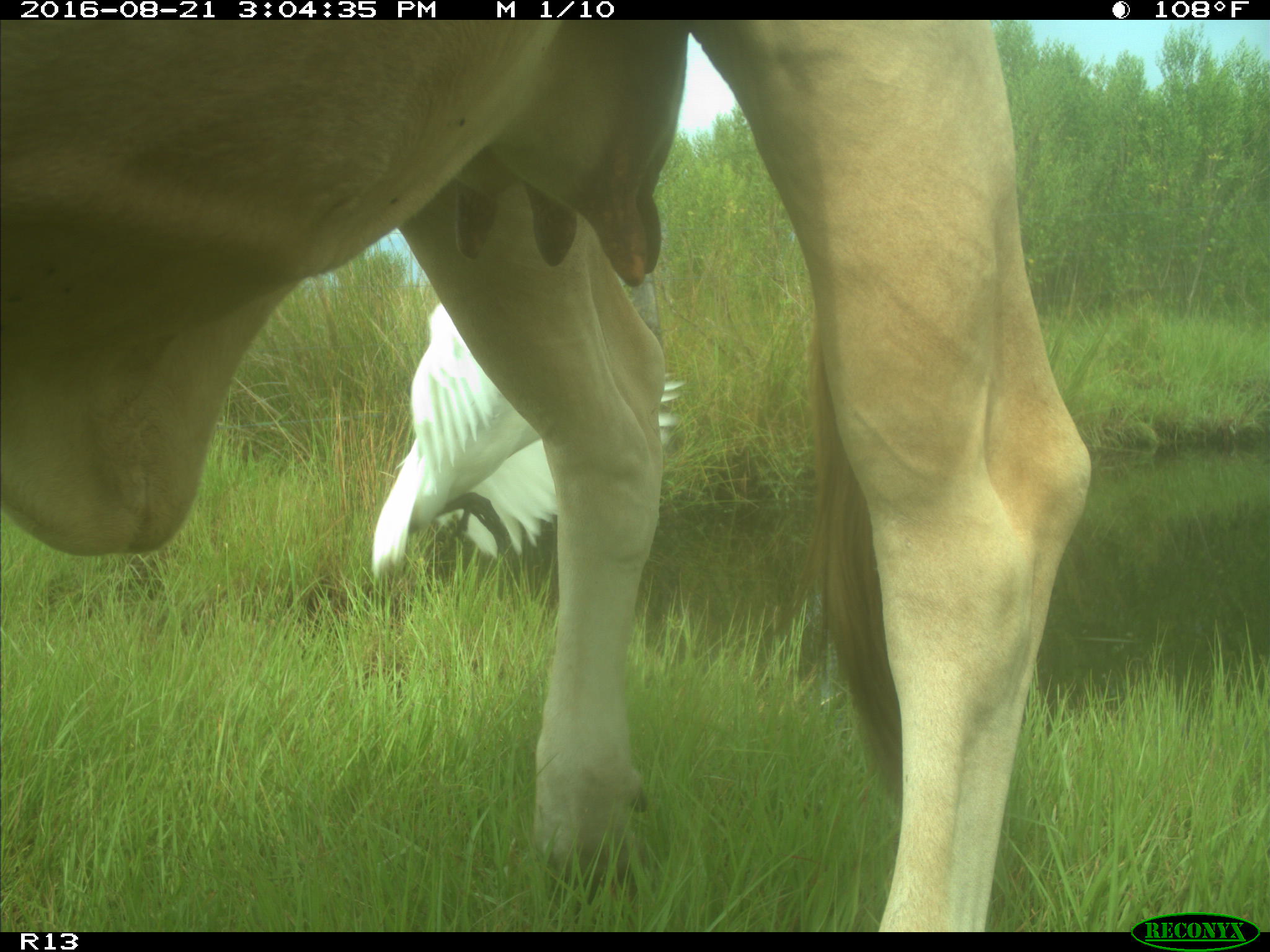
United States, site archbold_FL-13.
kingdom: Animalia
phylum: Chordata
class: Mammalia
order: Artiodactyla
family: Bovidae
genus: Bos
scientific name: Bos taurus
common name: domestic cow